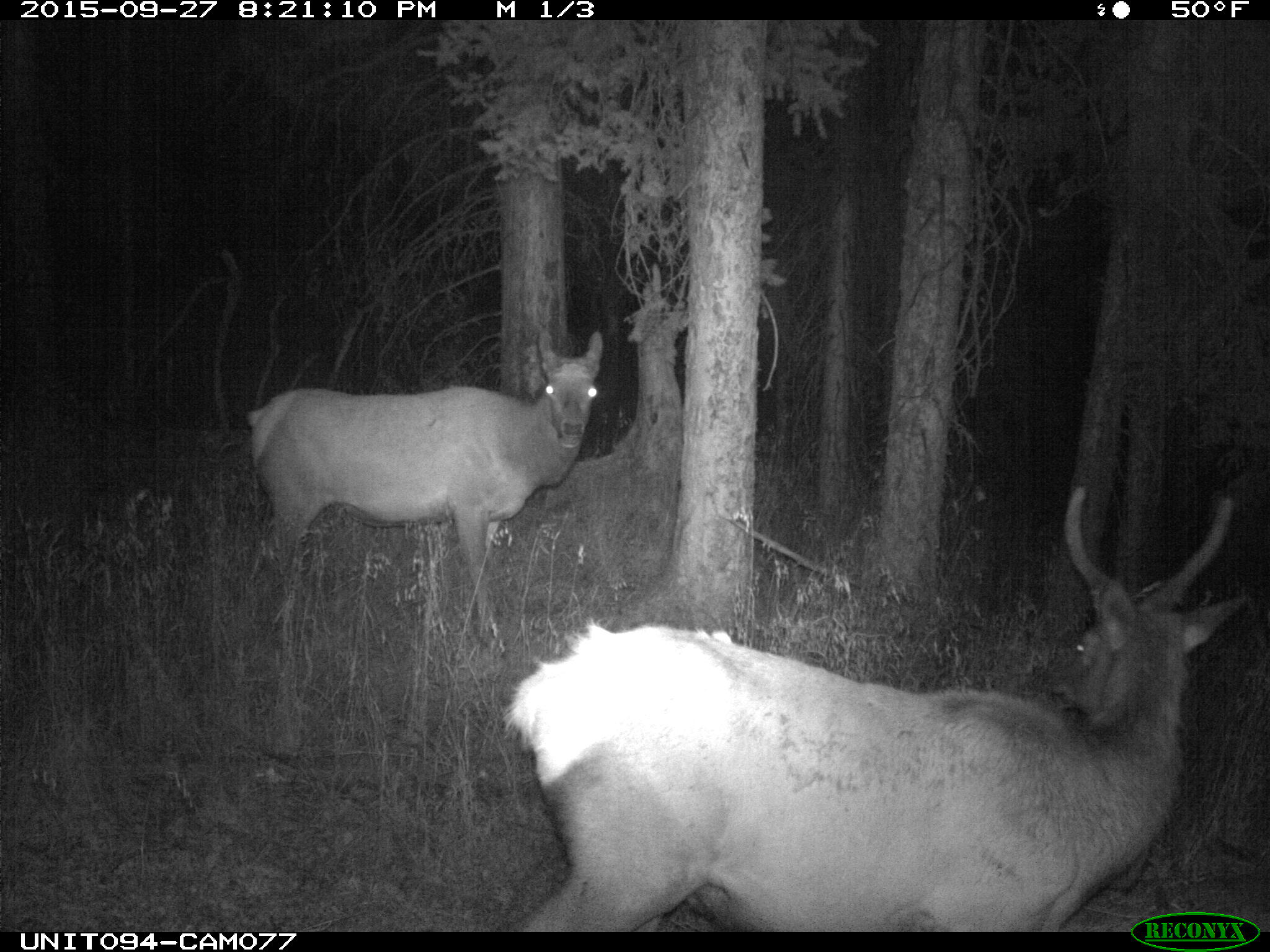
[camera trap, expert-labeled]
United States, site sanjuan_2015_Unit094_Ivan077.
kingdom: Animalia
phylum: Chordata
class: Mammalia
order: Artiodactyla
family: Cervidae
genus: Cervus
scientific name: Cervus elaphus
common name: red deer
Cervus elaphus (red deer).